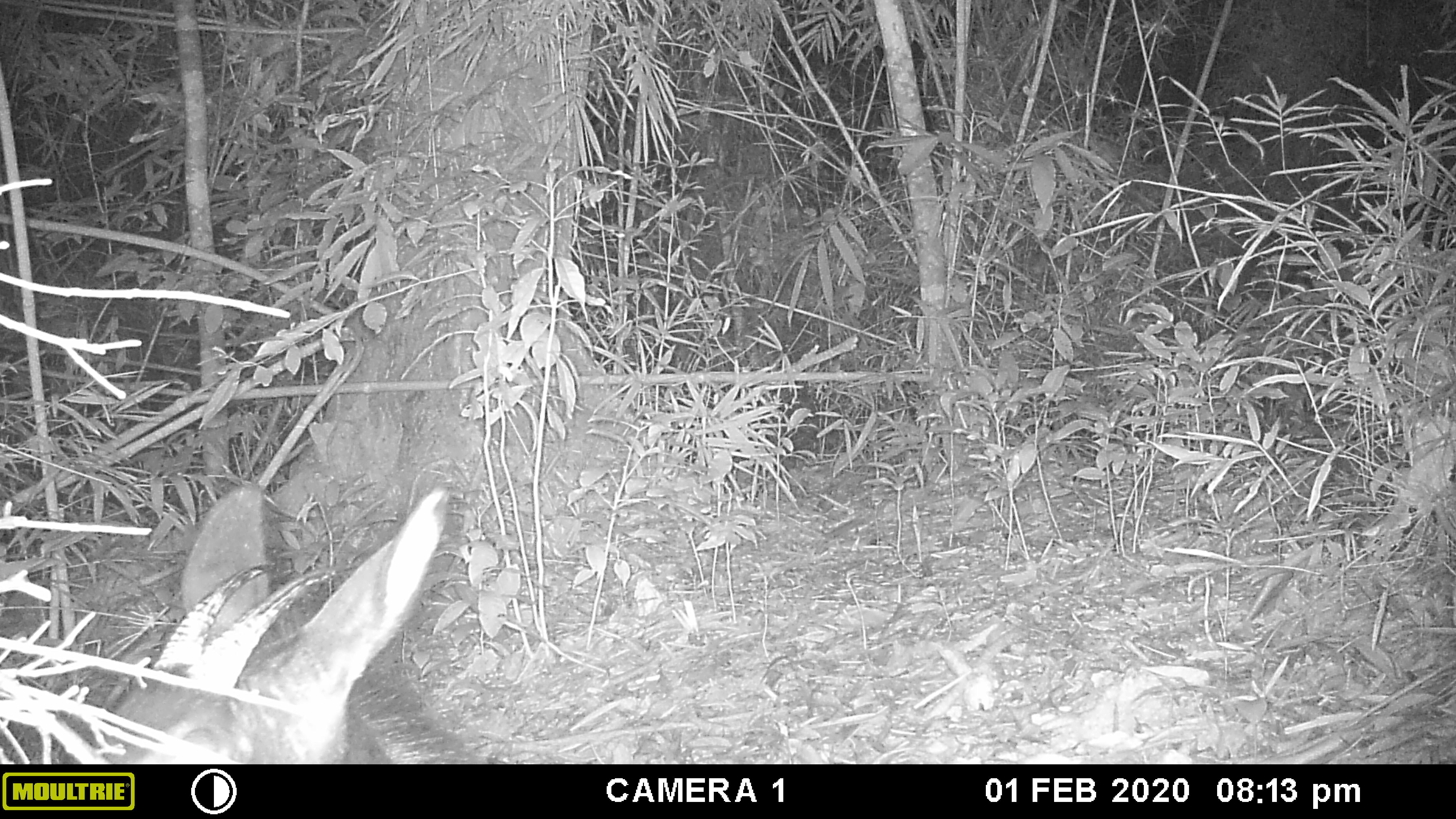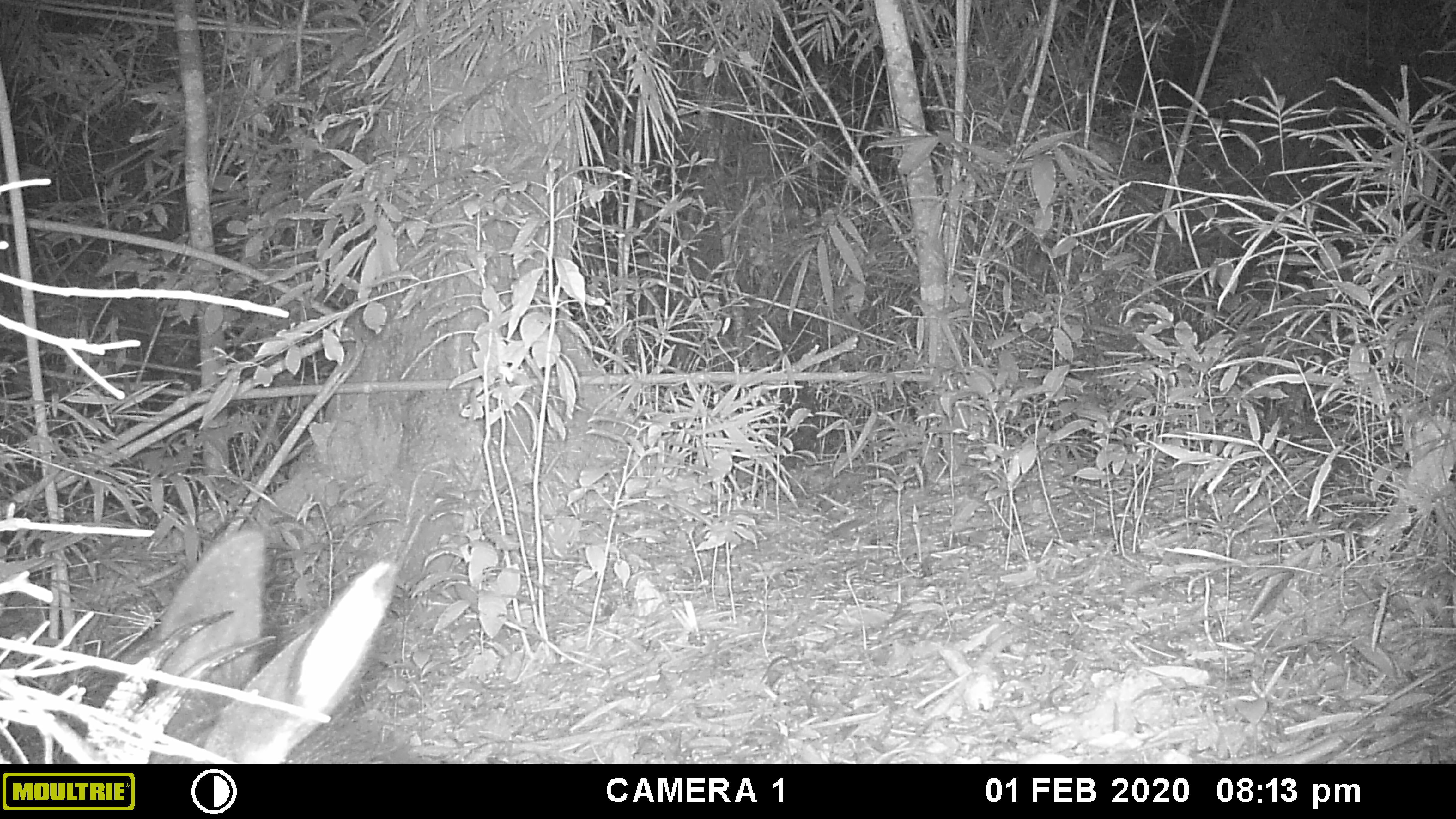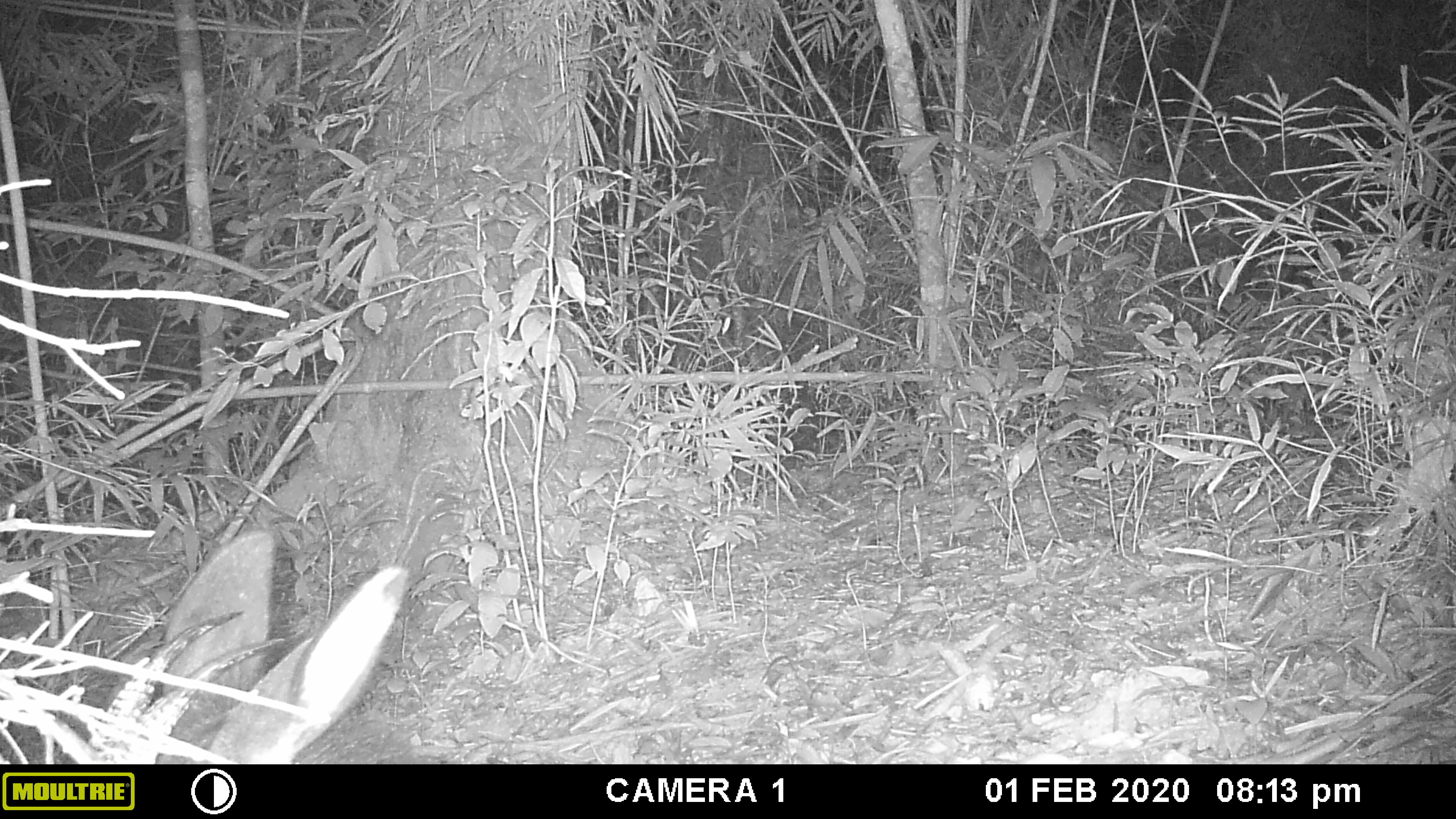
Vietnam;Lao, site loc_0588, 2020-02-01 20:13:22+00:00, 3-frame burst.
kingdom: Animalia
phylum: Chordata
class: Mammalia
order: Artiodactyla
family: Bovidae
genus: Capricornis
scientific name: Capricornis sumatraensis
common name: chinese serow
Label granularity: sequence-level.